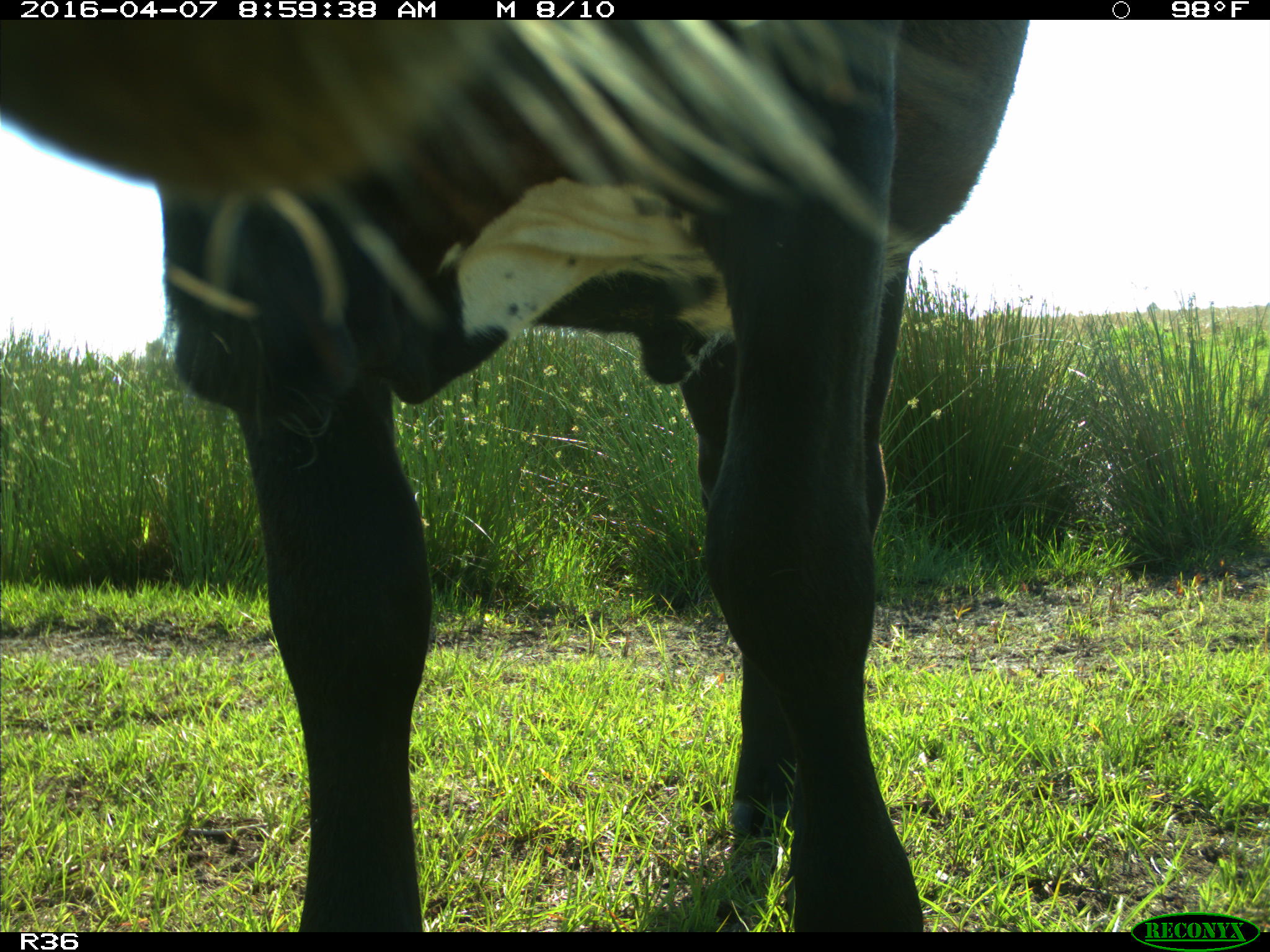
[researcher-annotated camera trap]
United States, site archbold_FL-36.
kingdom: Animalia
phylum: Chordata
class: Mammalia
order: Artiodactyla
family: Bovidae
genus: Bos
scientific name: Bos taurus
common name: domestic cow